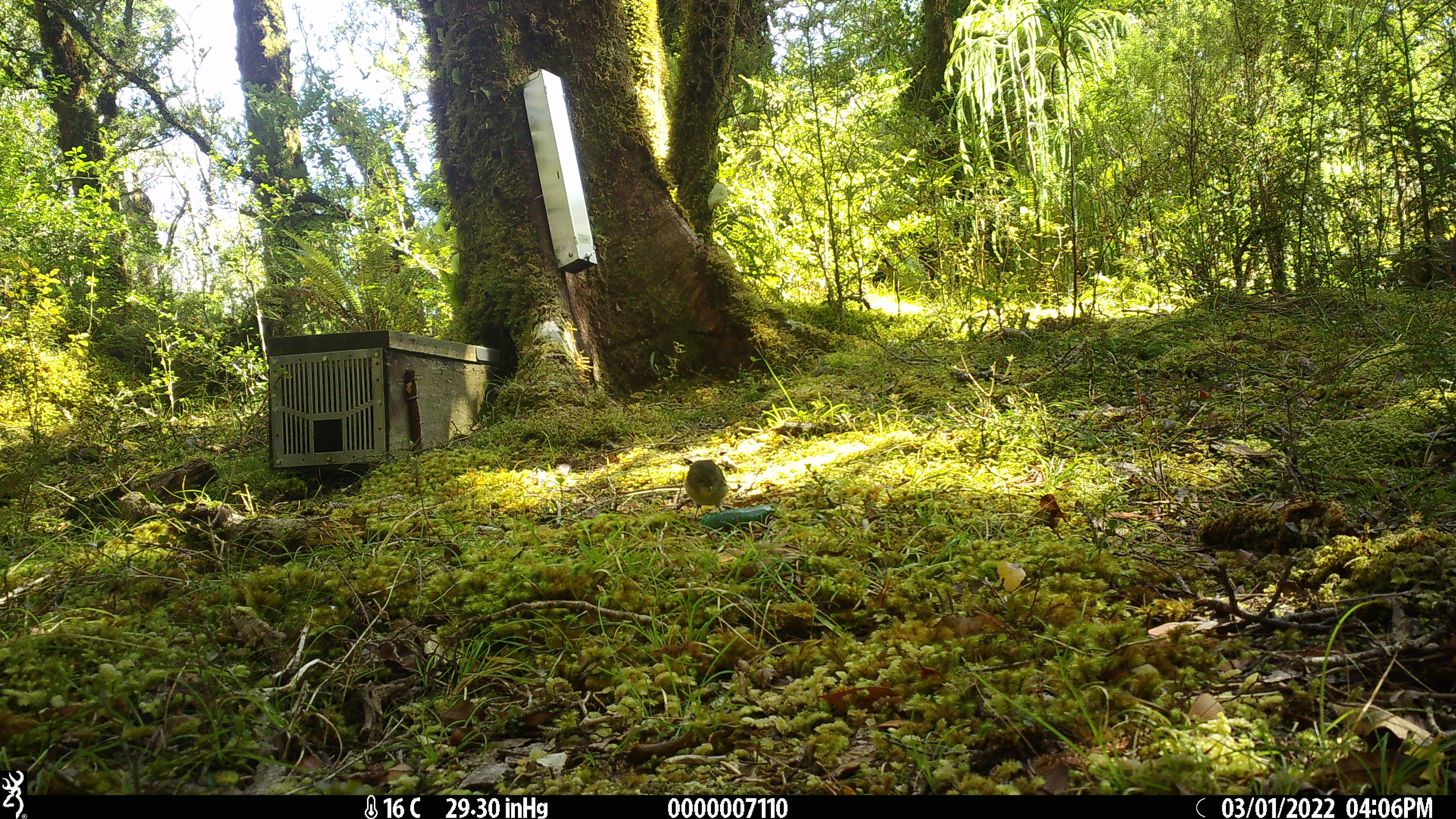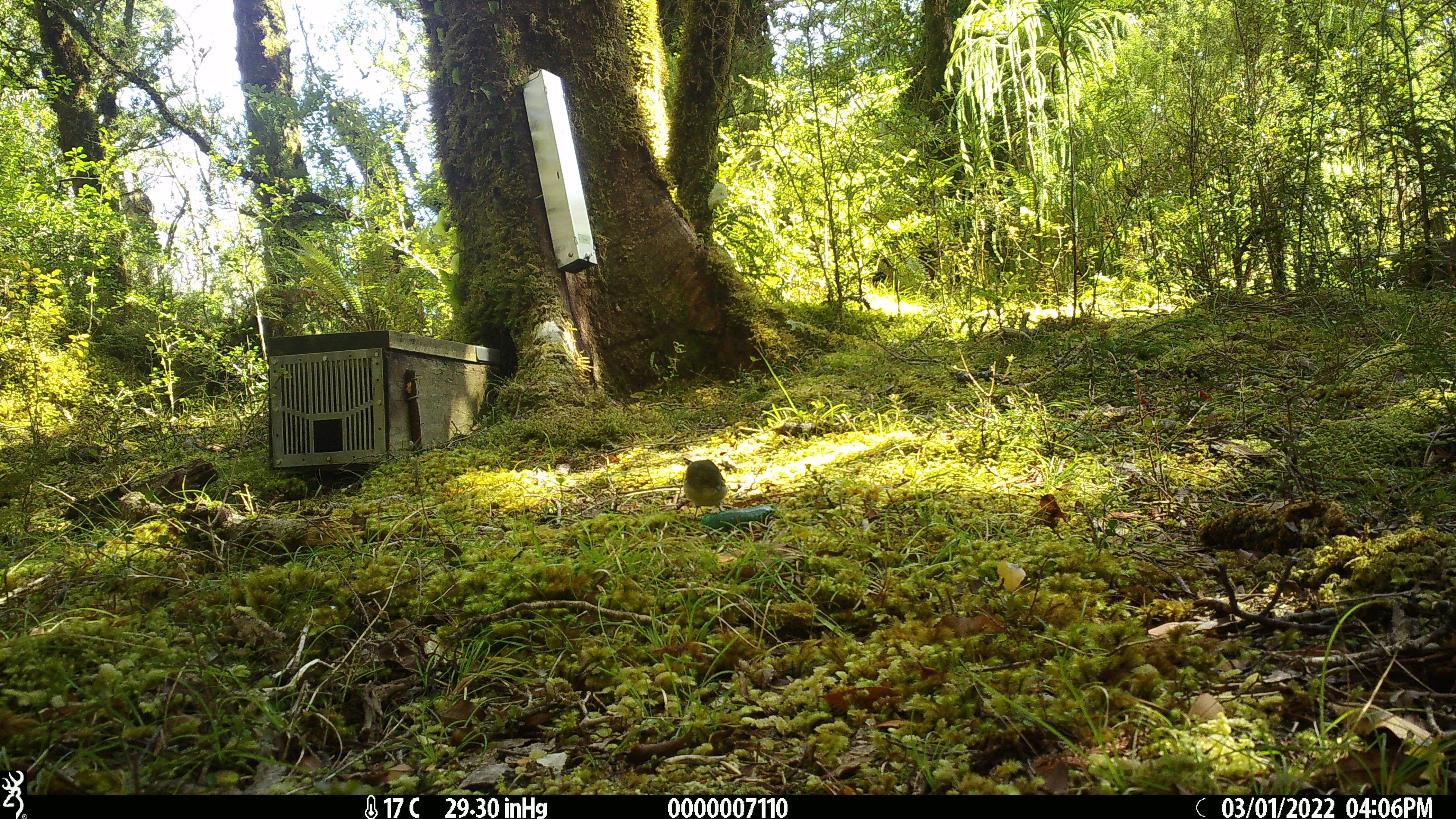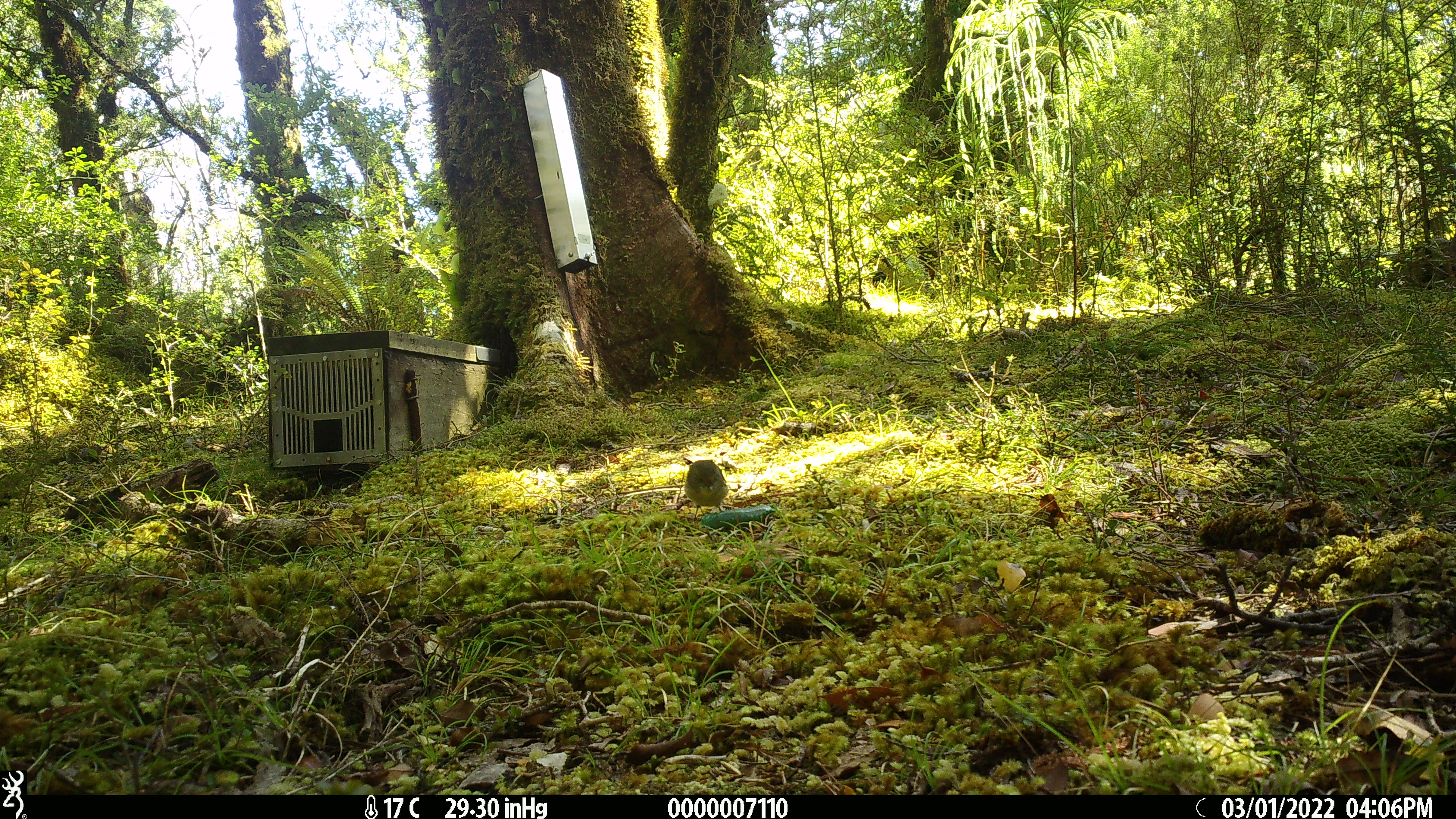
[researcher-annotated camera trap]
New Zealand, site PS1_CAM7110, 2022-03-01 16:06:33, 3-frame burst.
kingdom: Animalia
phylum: Chordata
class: Aves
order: Passeriformes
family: Petroicidae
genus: Petroica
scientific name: Petroica macrocephala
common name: tomtit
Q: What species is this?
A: Tomtit (Petroica macrocephala).